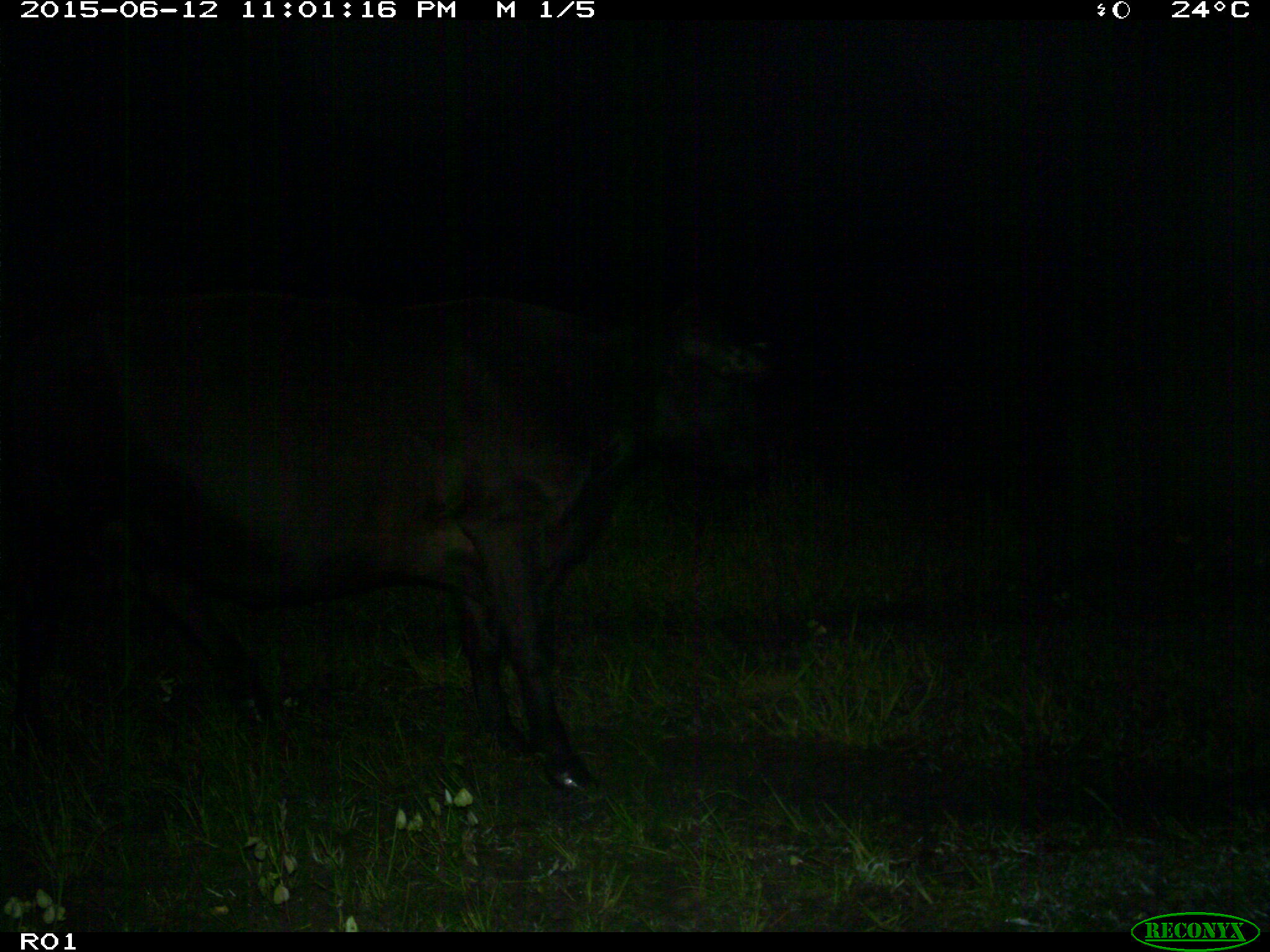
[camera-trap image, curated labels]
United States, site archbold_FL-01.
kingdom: Animalia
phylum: Chordata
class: Mammalia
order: Artiodactyla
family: Bovidae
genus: Bos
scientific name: Bos taurus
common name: domestic cow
Bos taurus (domestic cow).